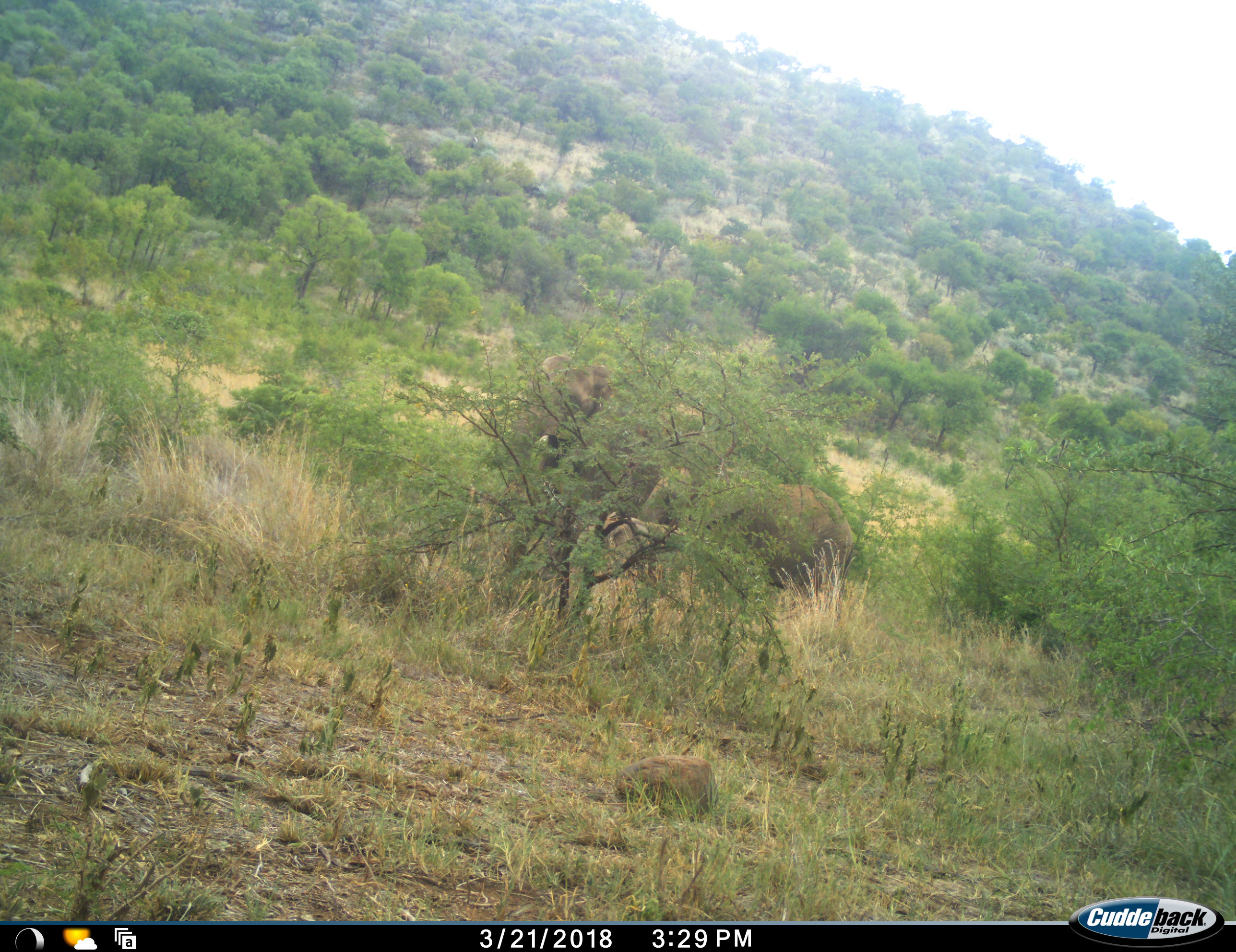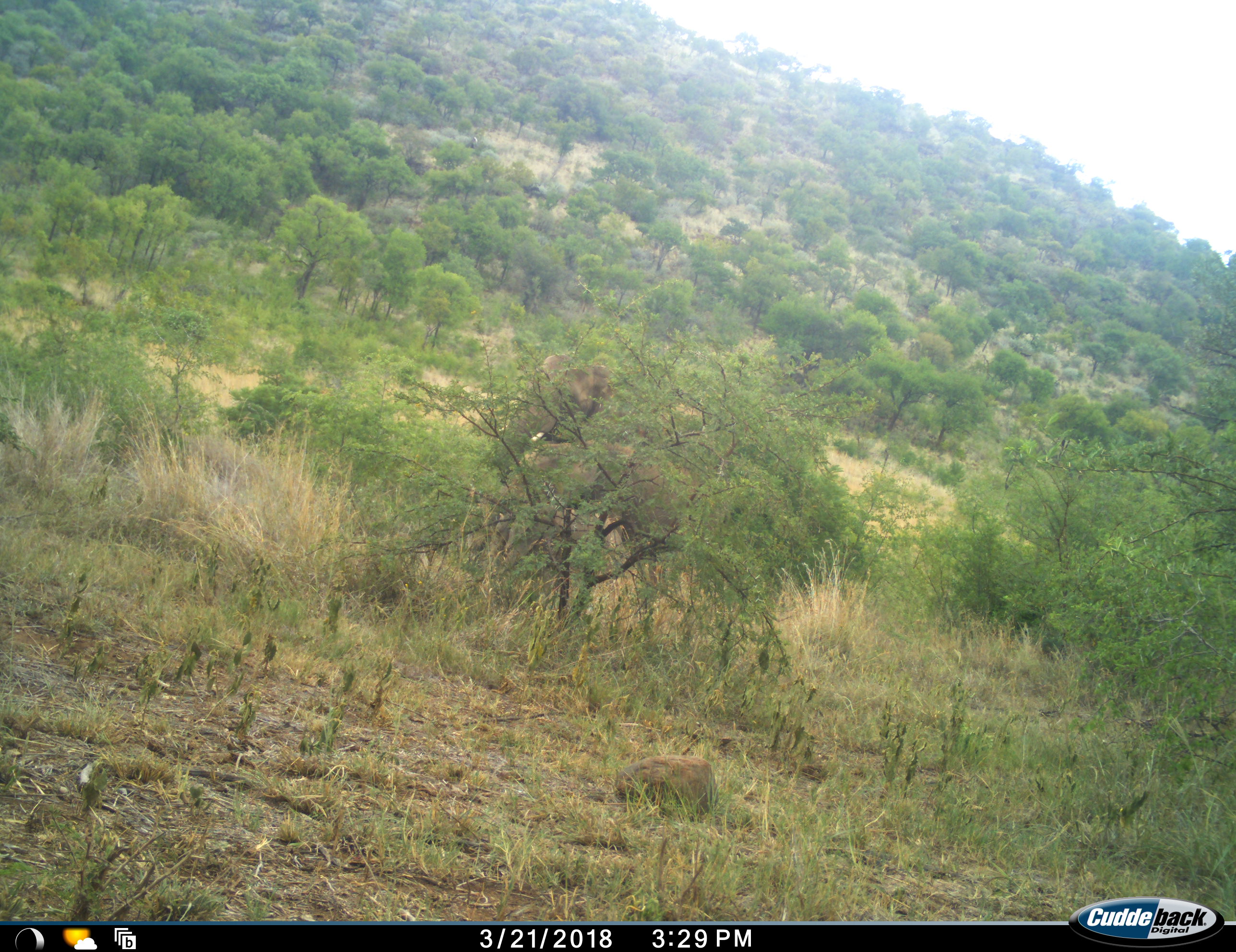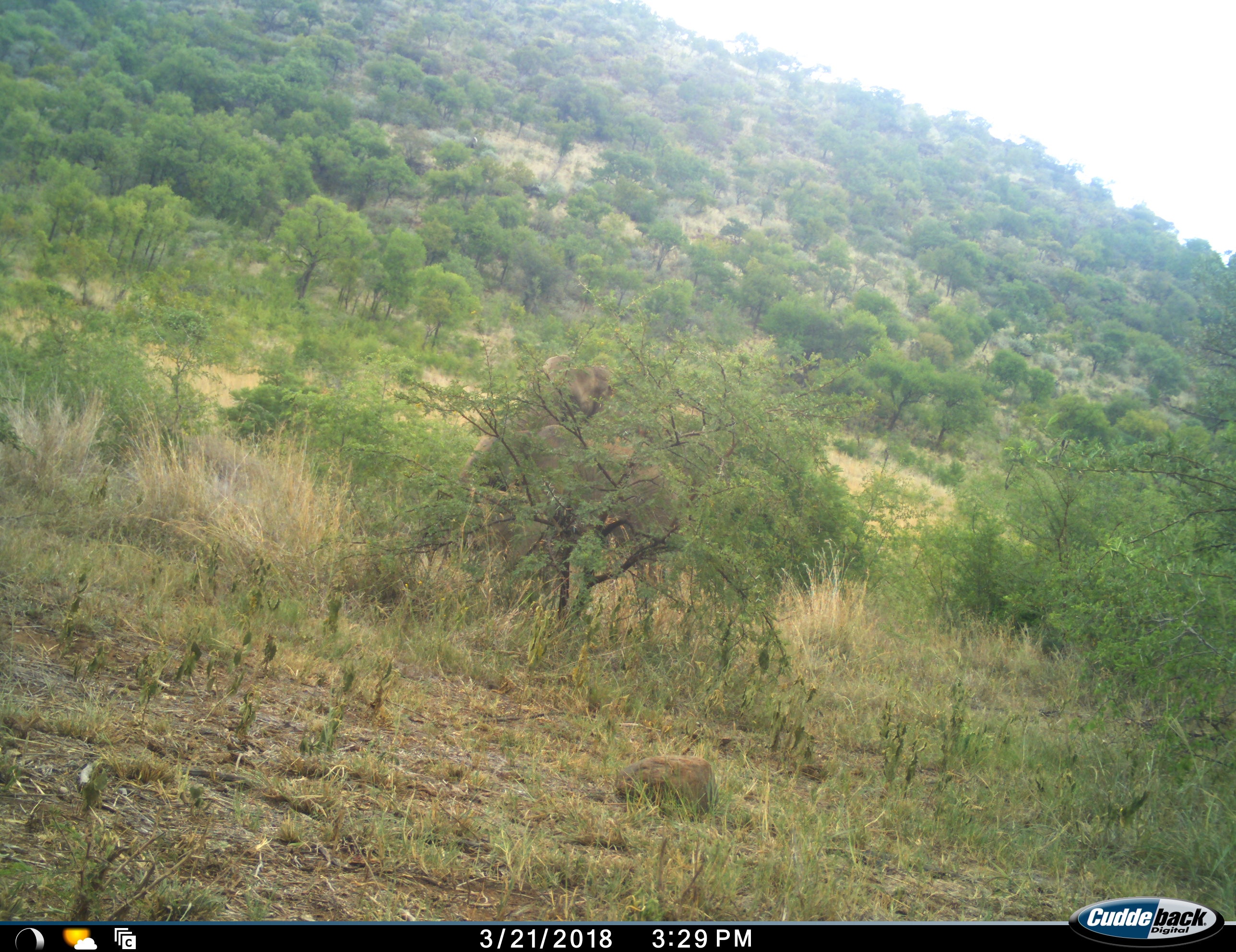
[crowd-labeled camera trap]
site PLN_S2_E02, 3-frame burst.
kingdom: Animalia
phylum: Chordata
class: Mammalia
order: Proboscidea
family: Elephantidae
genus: Loxodonta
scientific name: Loxodonta africana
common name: african bush elephant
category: elephant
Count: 2.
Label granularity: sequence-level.